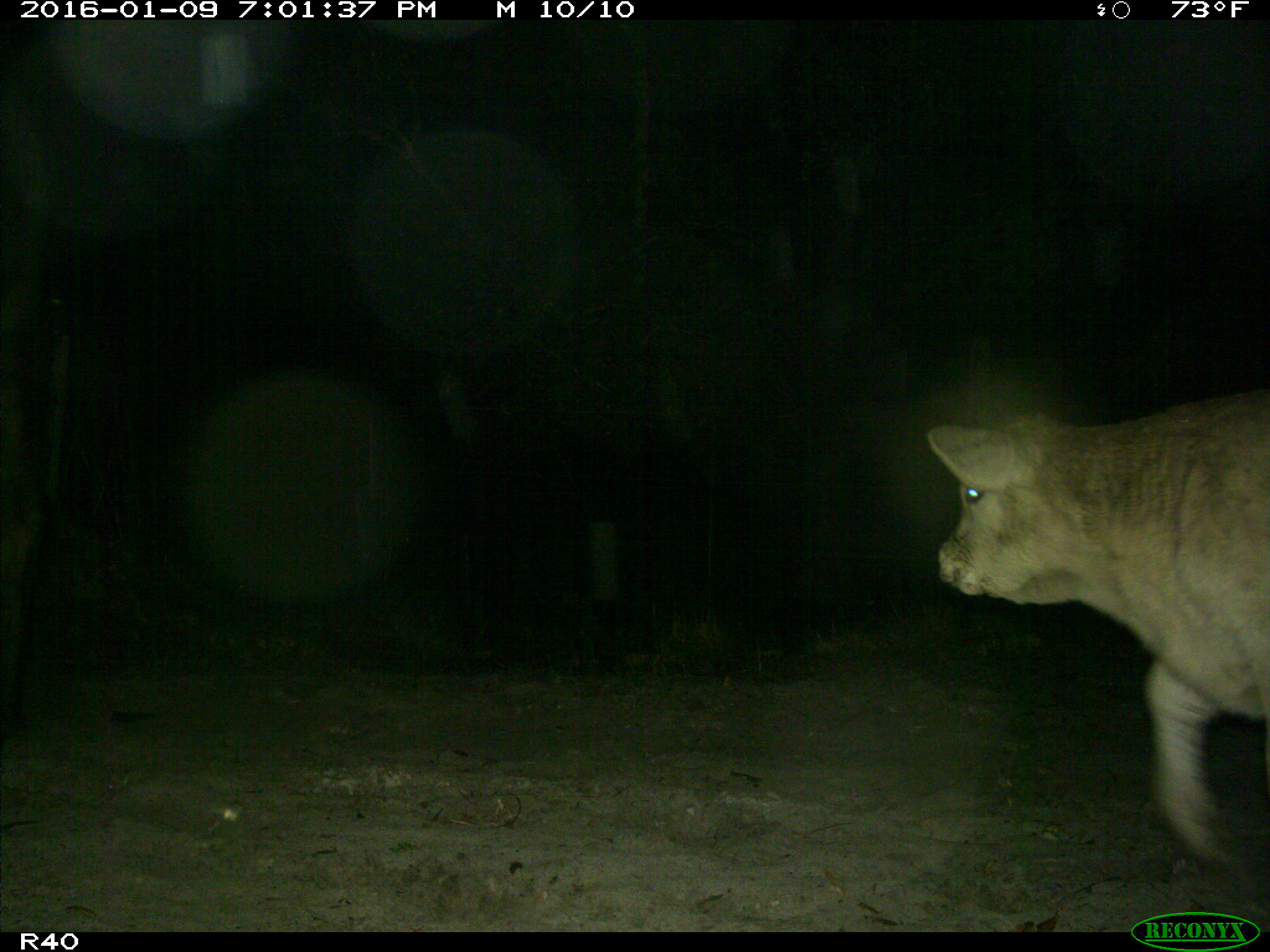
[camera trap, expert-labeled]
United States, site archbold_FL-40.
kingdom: Animalia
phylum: Chordata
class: Mammalia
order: Artiodactyla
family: Bovidae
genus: Bos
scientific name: Bos taurus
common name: domestic cow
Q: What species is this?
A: Bos taurus (domestic cow).